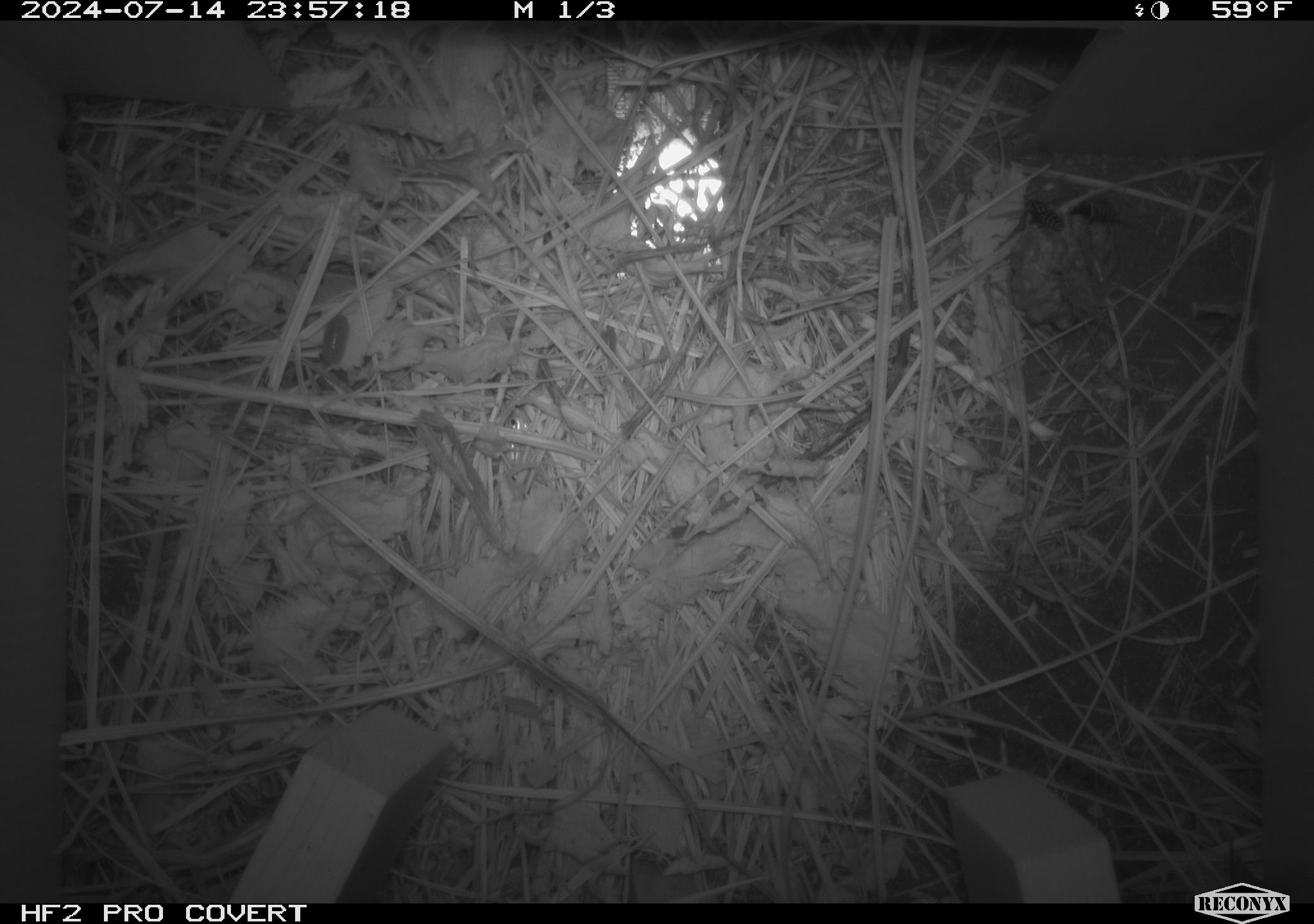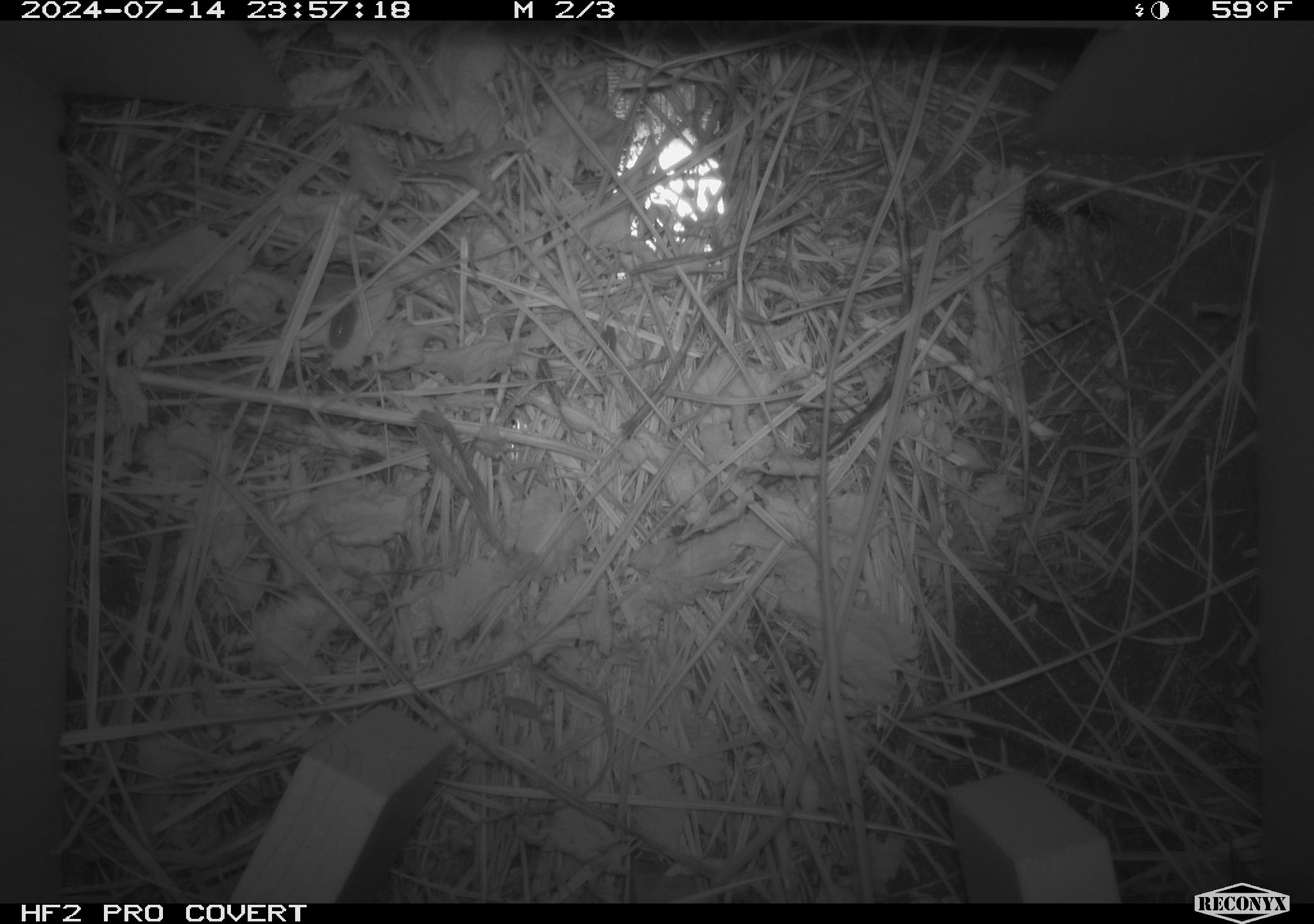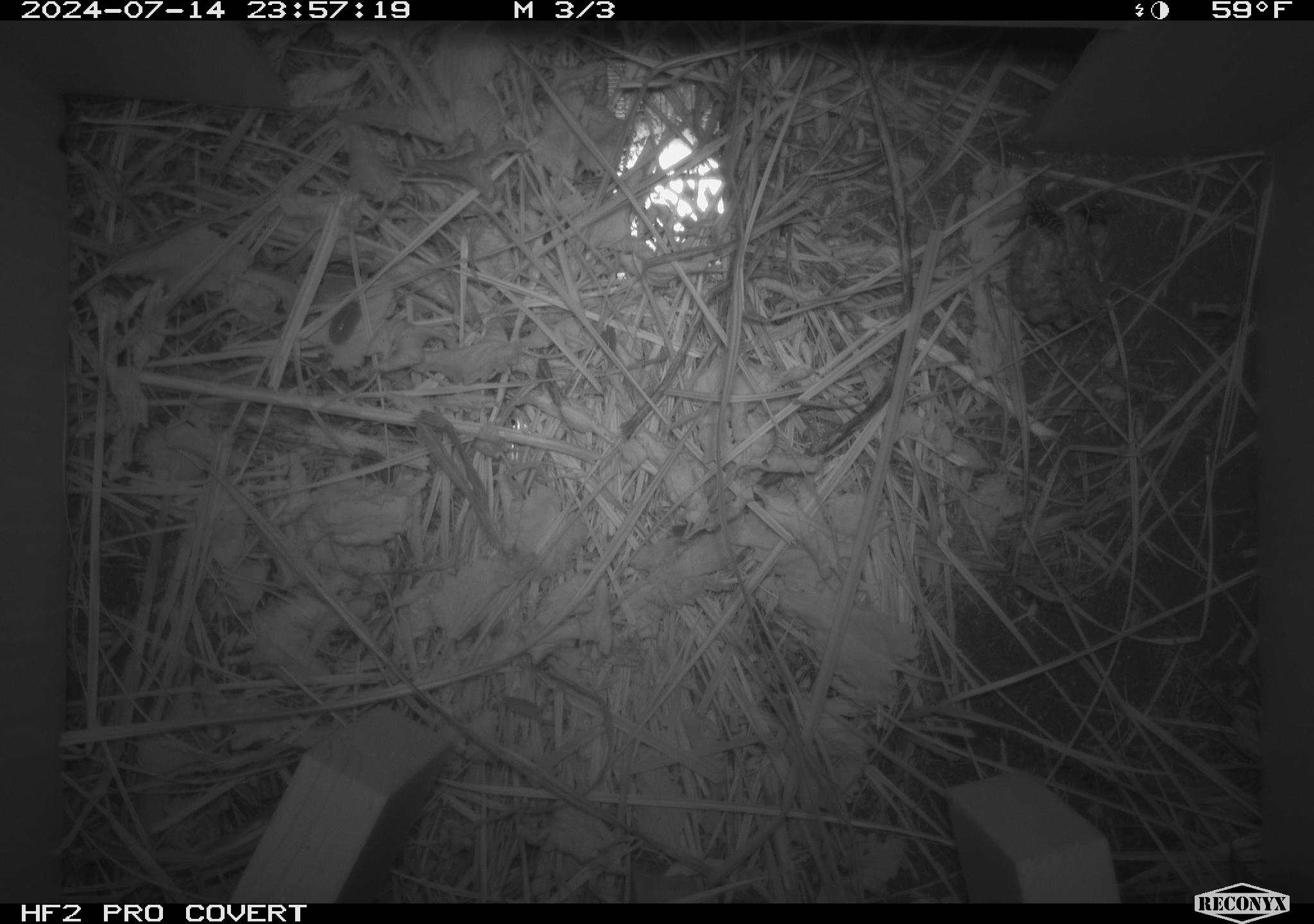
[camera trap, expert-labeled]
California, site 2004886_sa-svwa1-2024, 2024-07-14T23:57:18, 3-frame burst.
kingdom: Animalia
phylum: Arthropoda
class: Insecta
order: Hymenoptera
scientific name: Hymenoptera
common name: ants, bees, wasps, and sawflies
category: hymenoptera order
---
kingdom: Animalia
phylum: Arthropoda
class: Malacostraca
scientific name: Malacostraca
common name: amphipods, crabs, isopods, krill, lobsters and shrimps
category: malacostracan